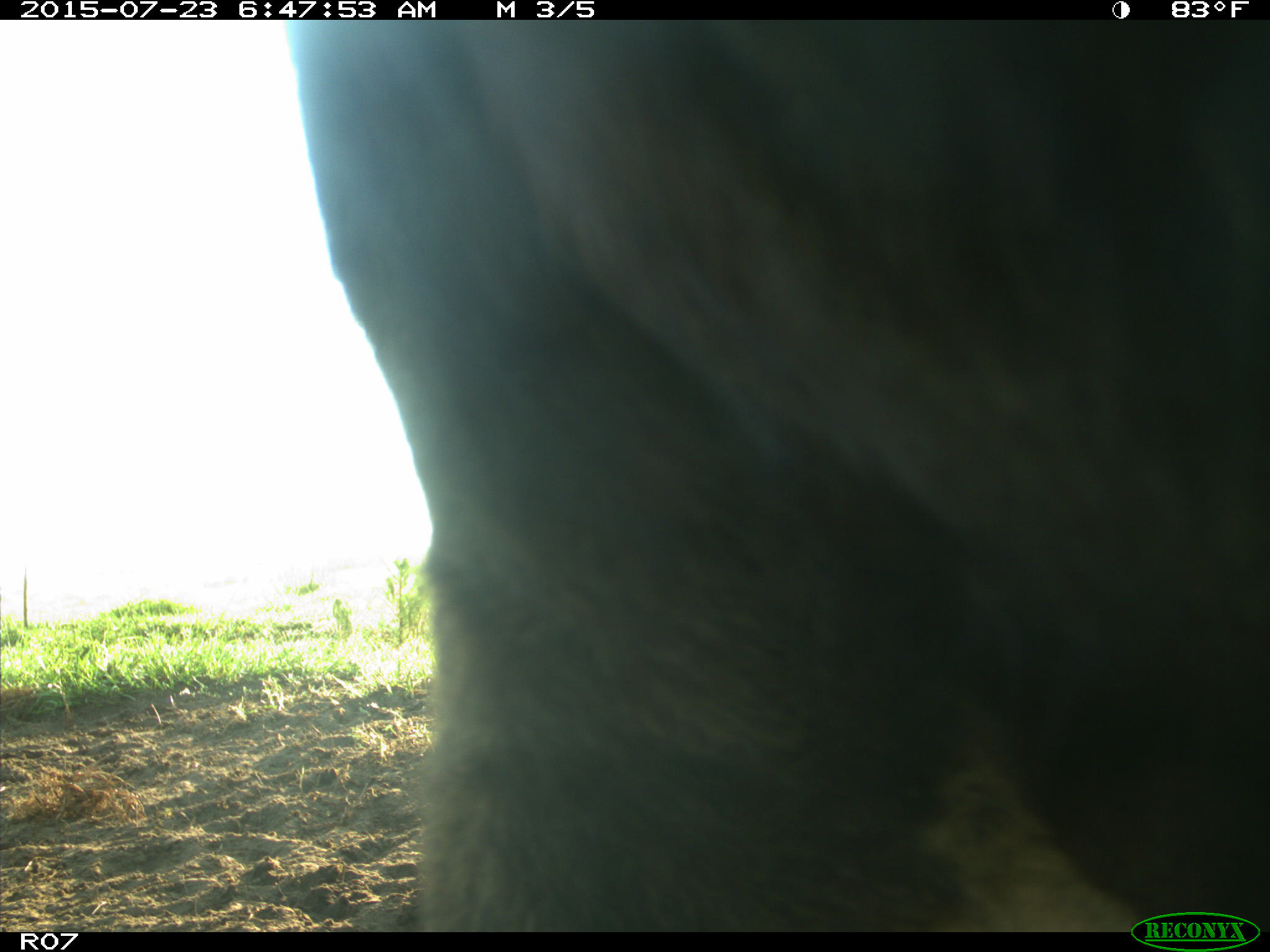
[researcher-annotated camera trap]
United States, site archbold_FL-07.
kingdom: Animalia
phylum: Chordata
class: Mammalia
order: Artiodactyla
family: Bovidae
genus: Bos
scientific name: Bos taurus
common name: domestic cow